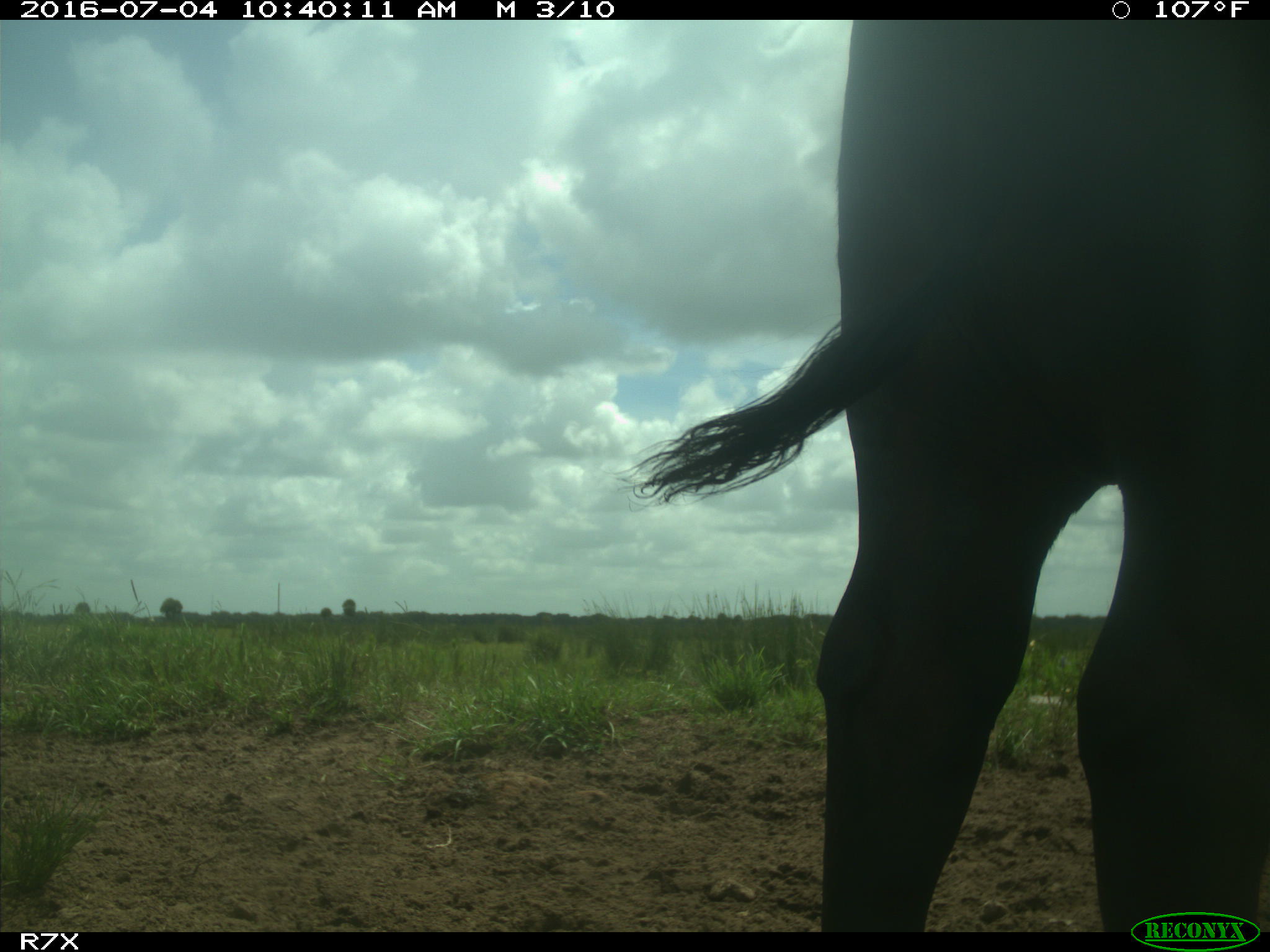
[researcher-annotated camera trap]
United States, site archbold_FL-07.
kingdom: Animalia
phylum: Chordata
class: Mammalia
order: Artiodactyla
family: Bovidae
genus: Bos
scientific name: Bos taurus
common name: domestic cow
Bos taurus (domestic cow).